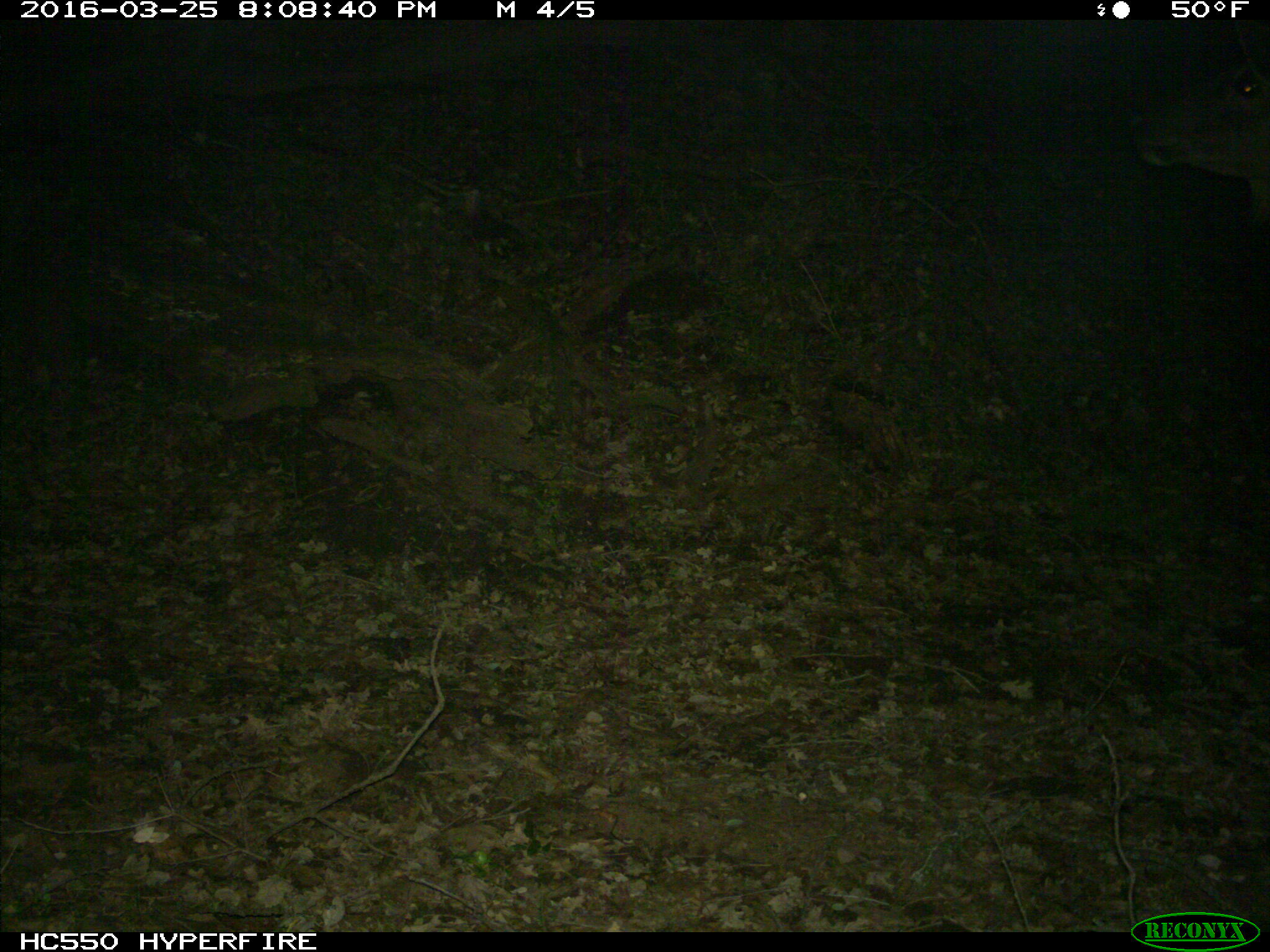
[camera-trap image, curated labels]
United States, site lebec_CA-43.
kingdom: Animalia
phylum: Chordata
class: Mammalia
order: Artiodactyla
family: Cervidae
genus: Cervus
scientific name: Cervus canadensis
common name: elk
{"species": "Cervus canadensis (elk)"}